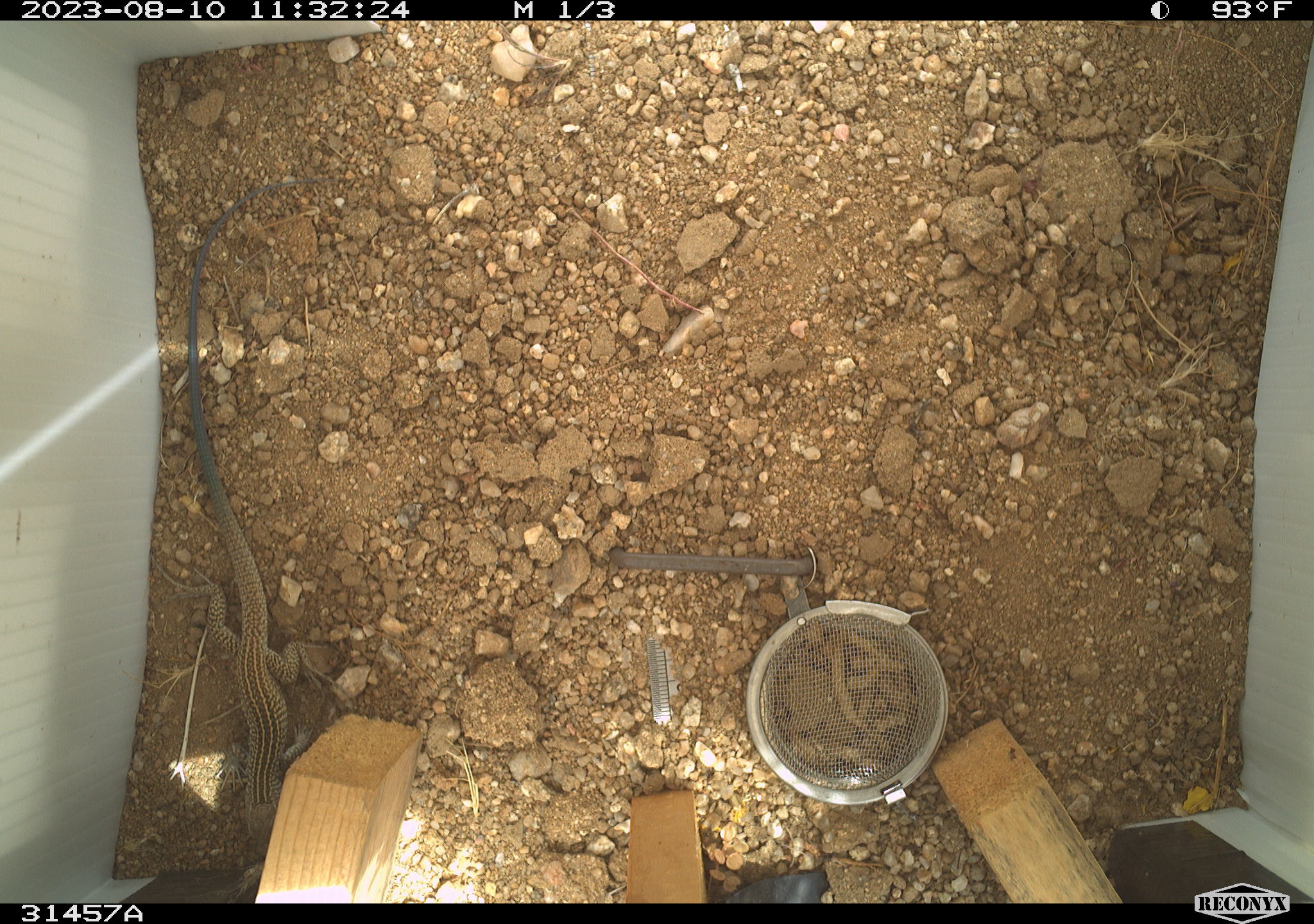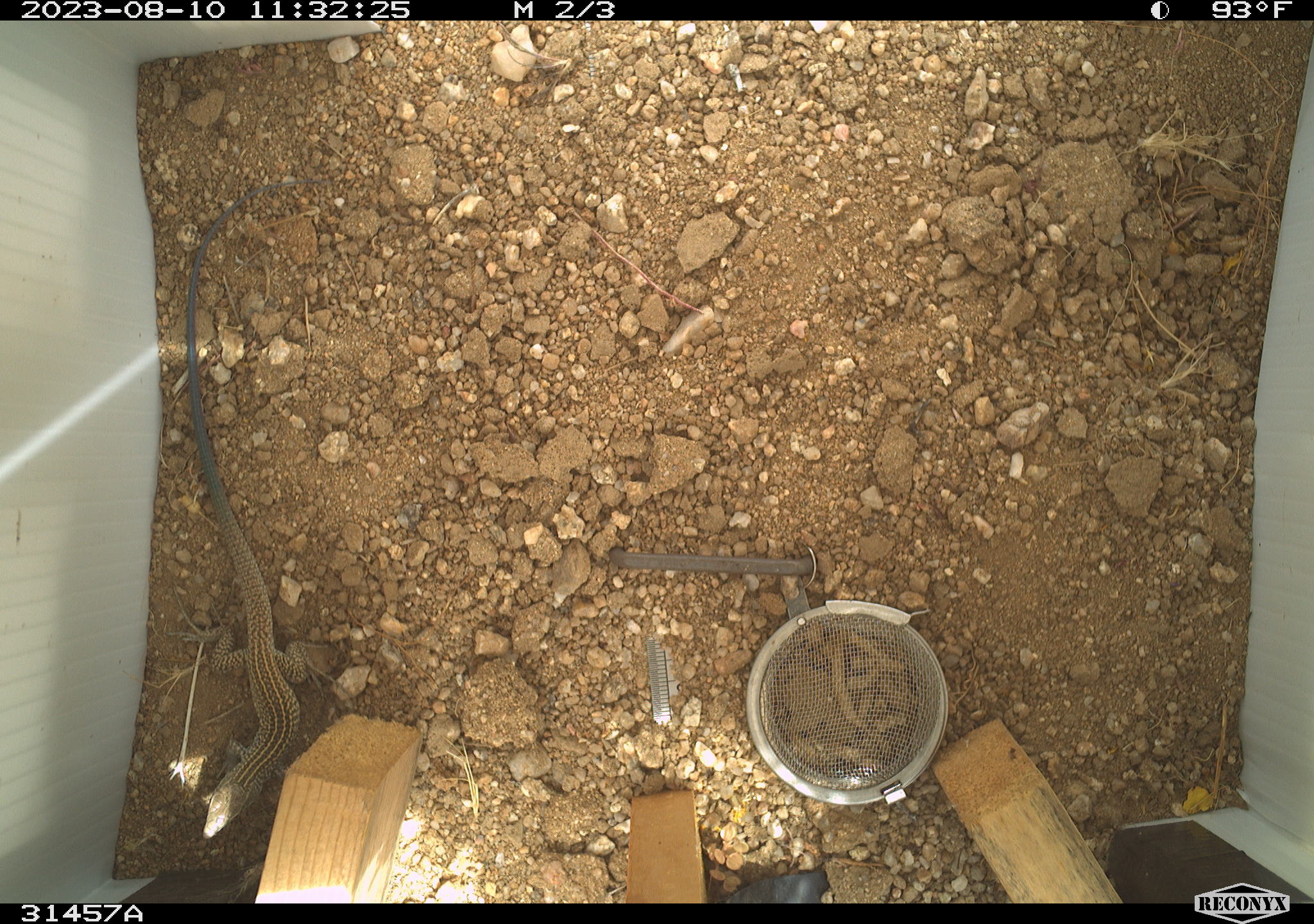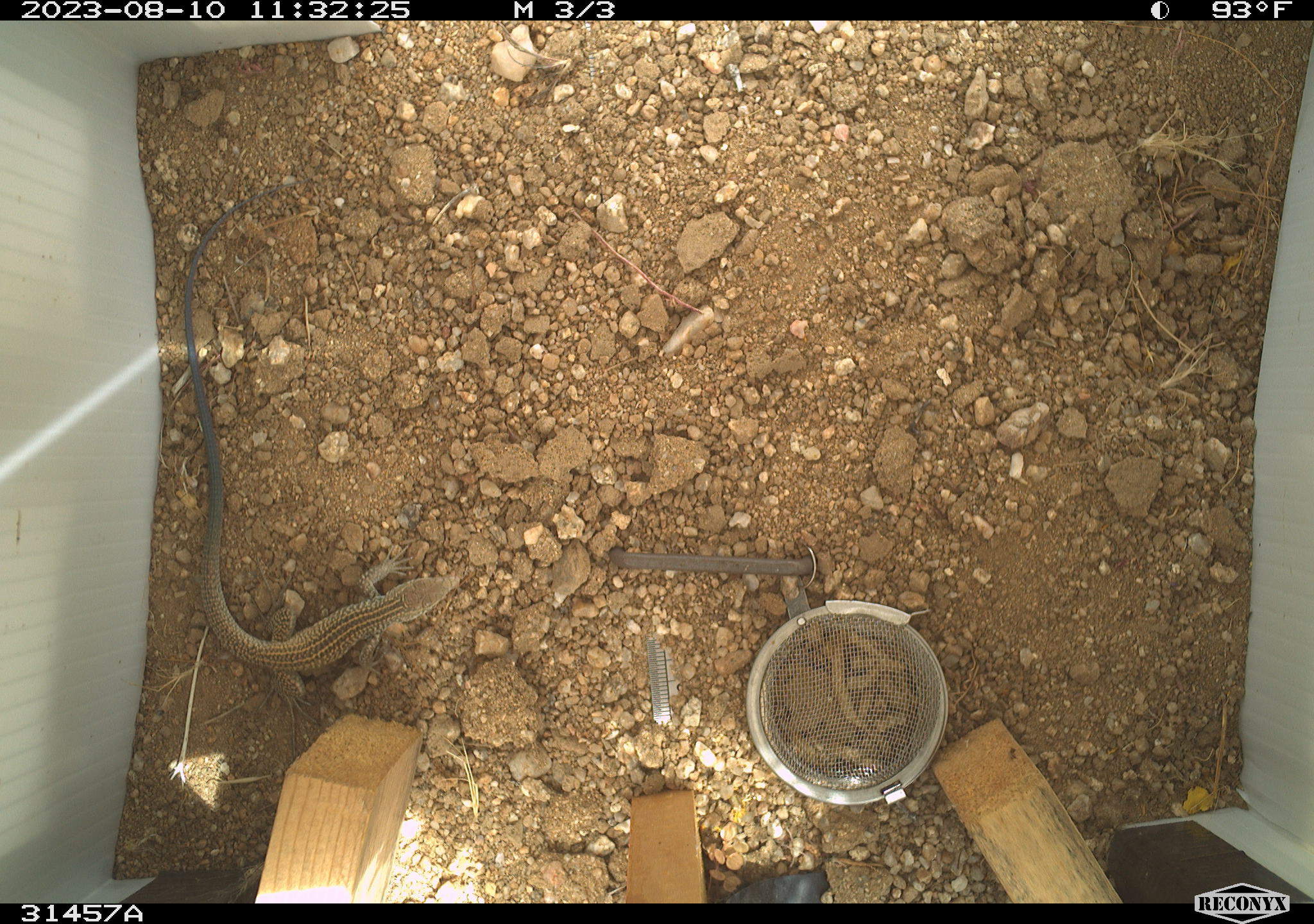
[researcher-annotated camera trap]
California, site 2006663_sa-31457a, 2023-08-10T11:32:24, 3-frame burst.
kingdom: Animalia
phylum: Chordata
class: Reptilia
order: Squamata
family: Teiidae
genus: Aspidoscelis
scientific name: Aspidoscelis tigris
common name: western whiptail